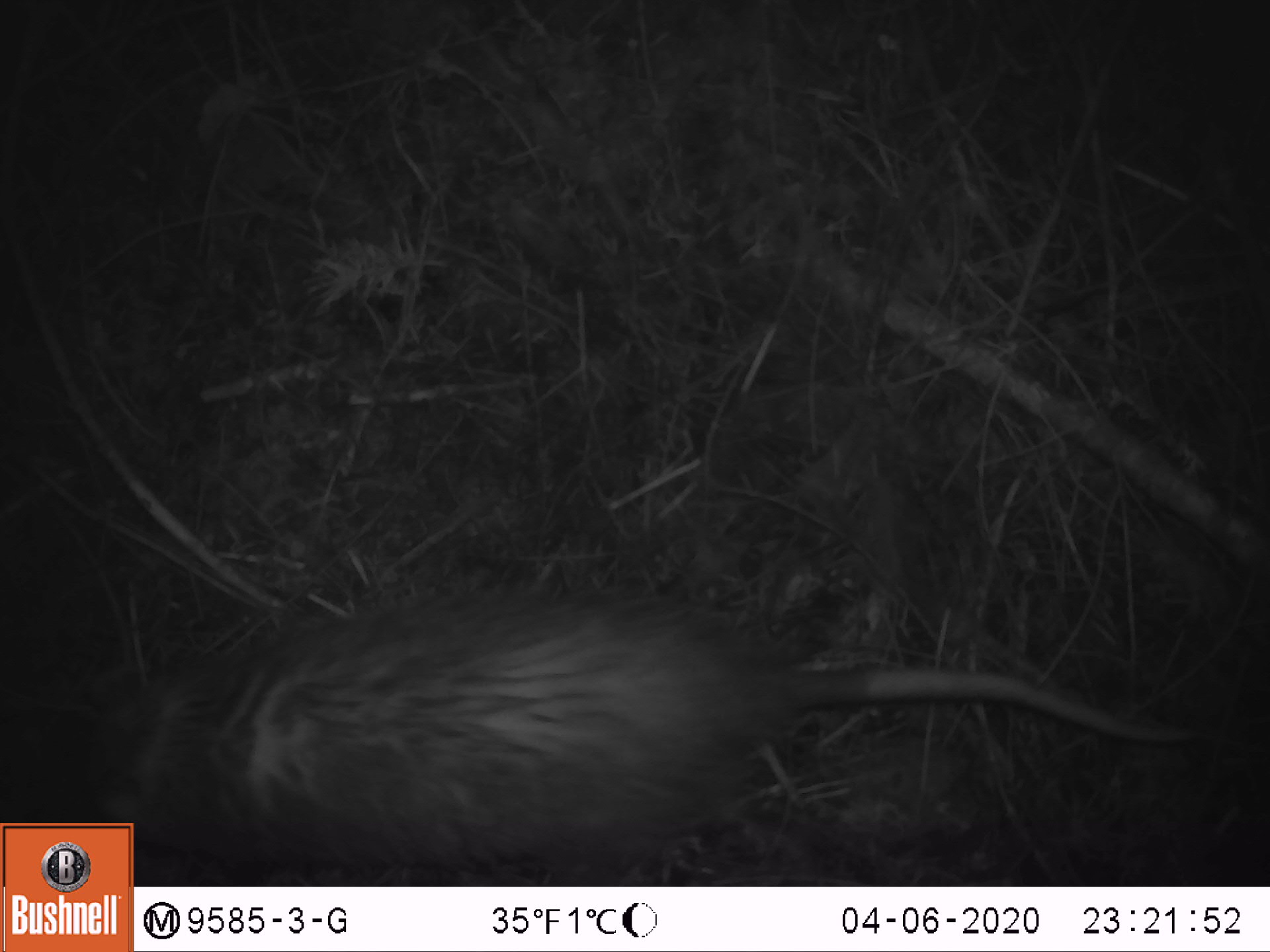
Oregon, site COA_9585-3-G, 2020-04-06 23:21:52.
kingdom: Animalia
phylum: Chordata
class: Mammalia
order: Didelphimorphia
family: Didelphidae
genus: Didelphis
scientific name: Didelphis virginiana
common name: virginia opossum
Virginia opossum (Didelphis virginiana).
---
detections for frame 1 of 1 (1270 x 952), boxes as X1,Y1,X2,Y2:
virginia opossum: 138,536,1226,876